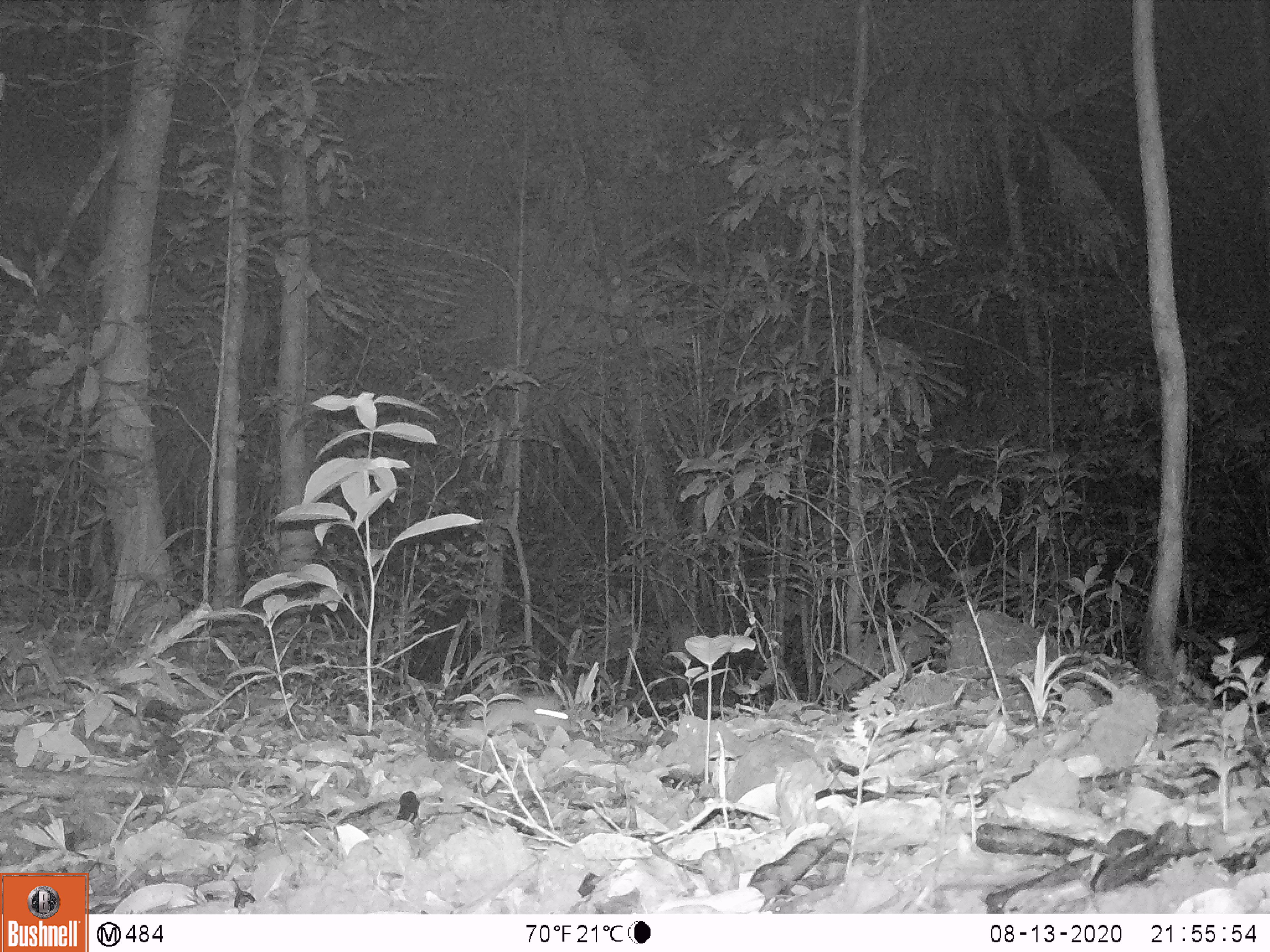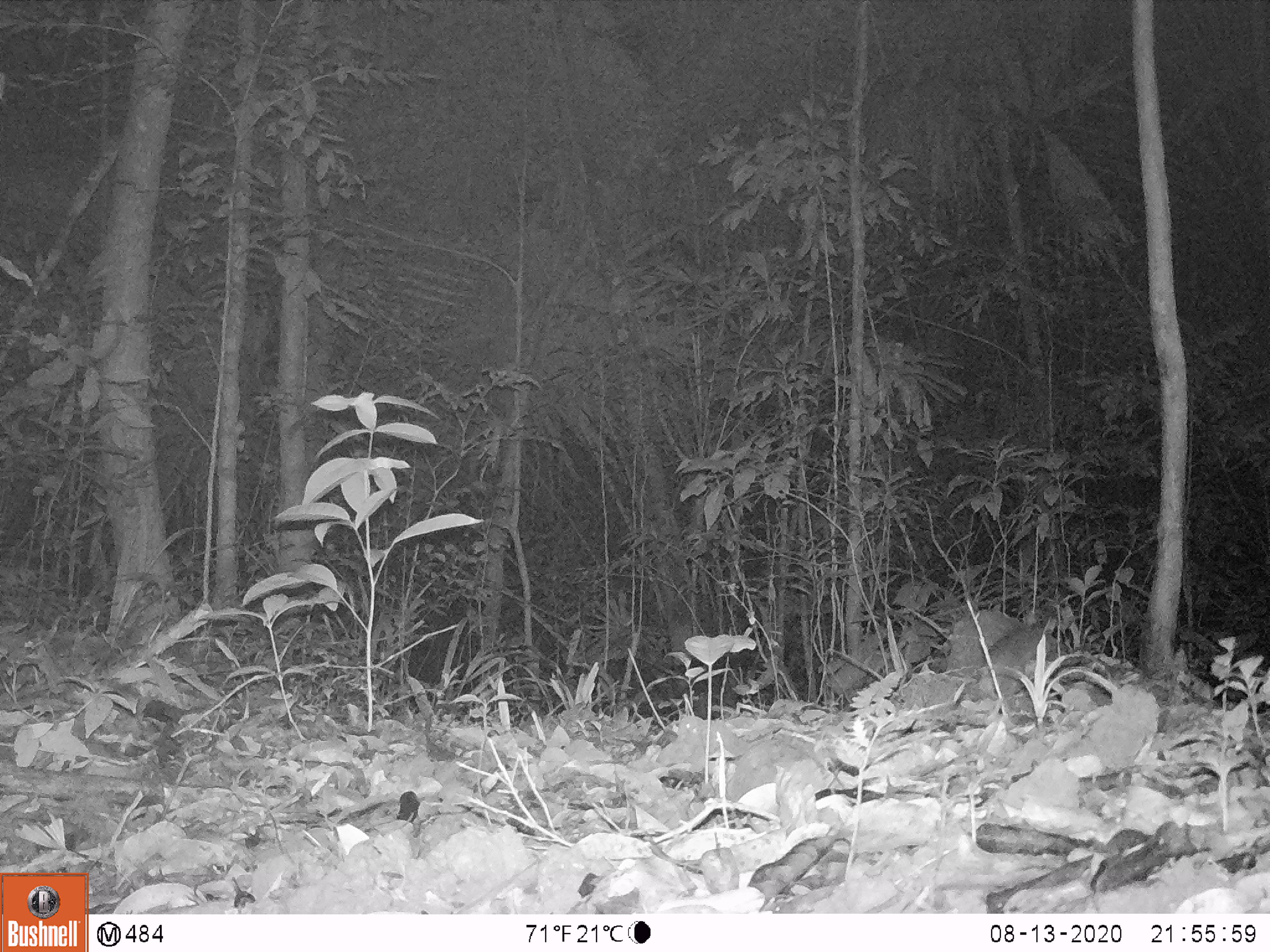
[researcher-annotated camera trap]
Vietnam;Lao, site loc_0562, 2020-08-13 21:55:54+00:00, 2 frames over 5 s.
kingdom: Animalia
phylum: Chordata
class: Mammalia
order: Rodentia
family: Muridae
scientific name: Muridae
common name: old-world mice and rats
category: unidentified murid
Unidentified murid (old-world mice and rats) (Muridae). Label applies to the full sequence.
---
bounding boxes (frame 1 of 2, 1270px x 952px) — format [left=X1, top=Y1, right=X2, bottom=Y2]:
unidentified murid: [left=484, top=696, right=577, bottom=733]